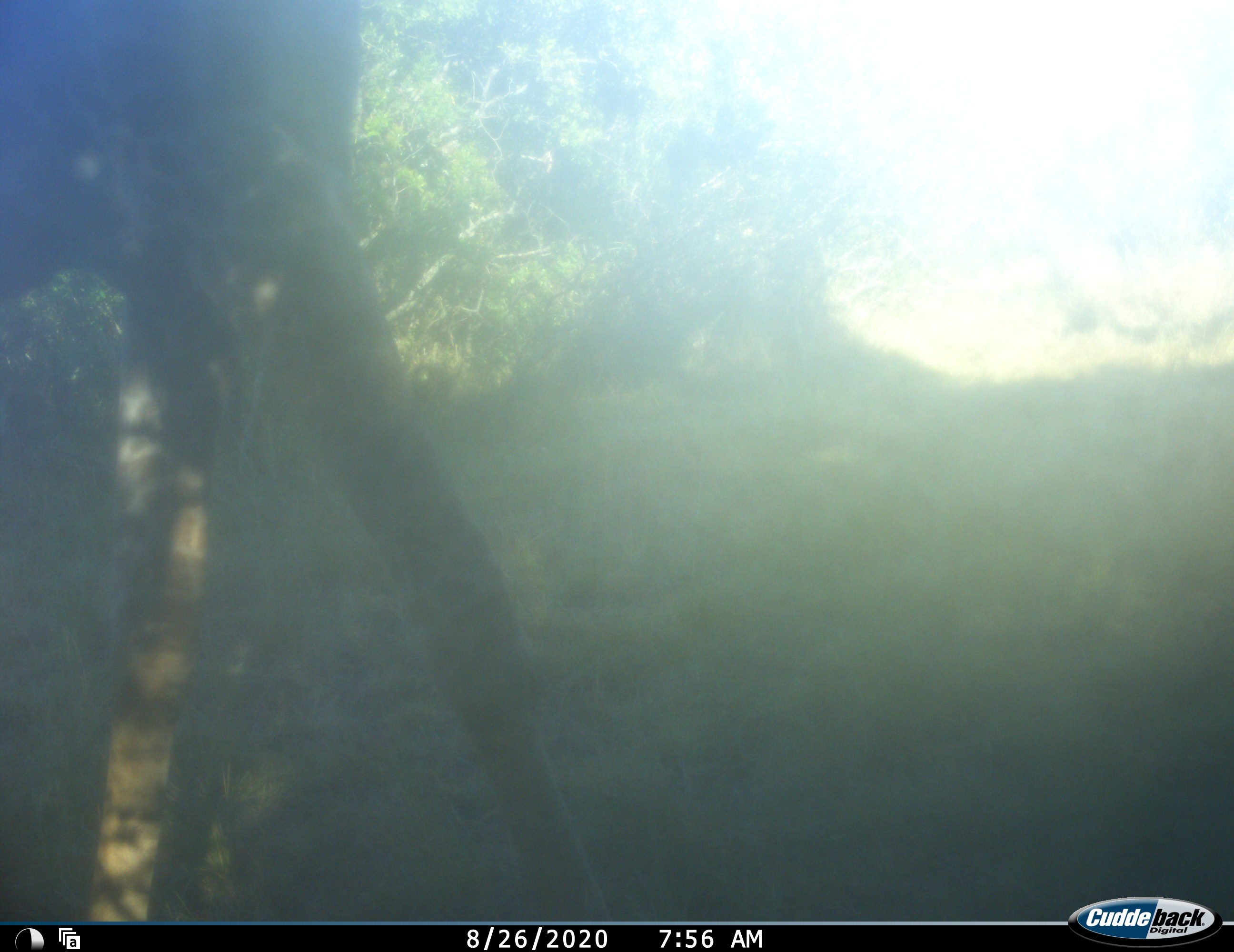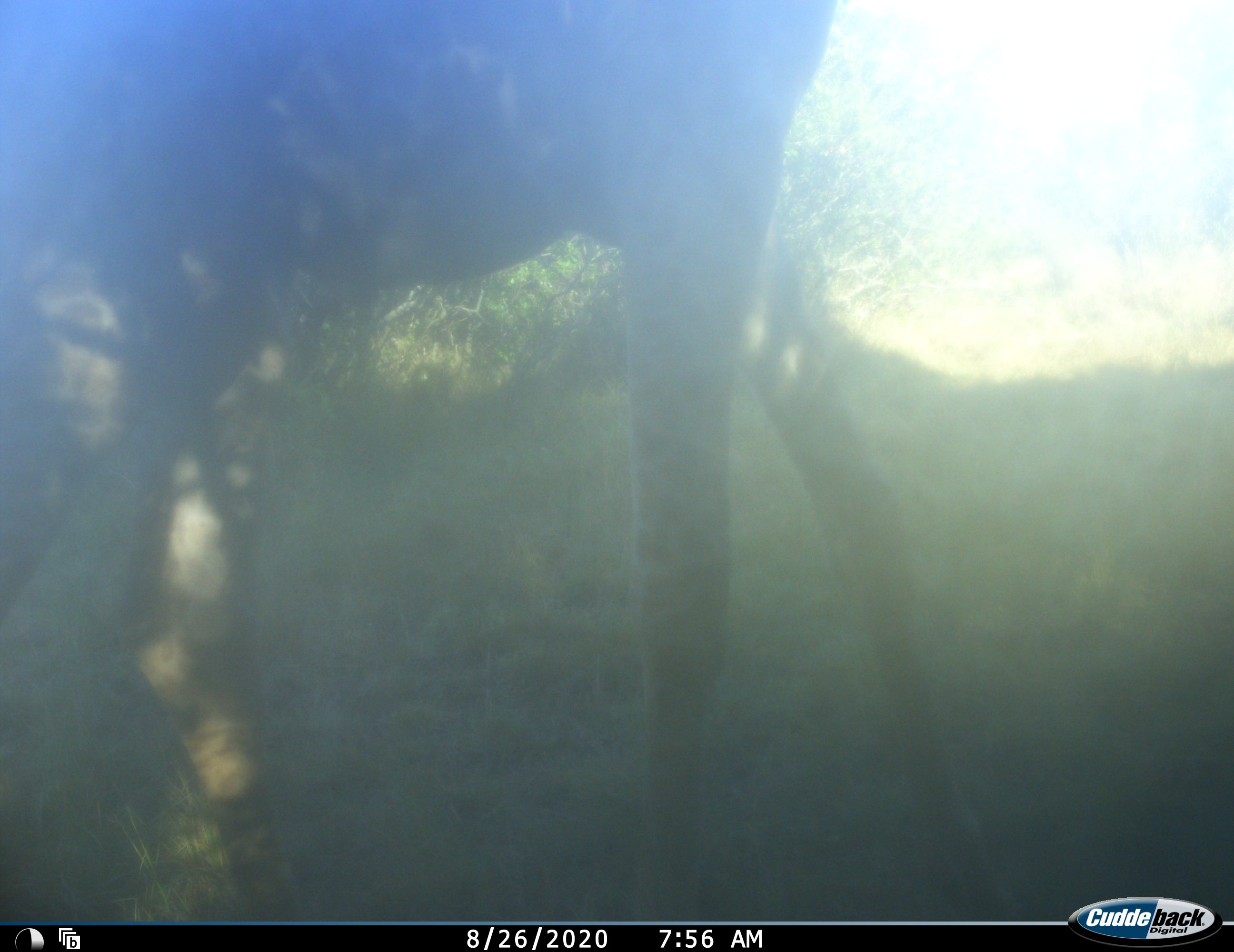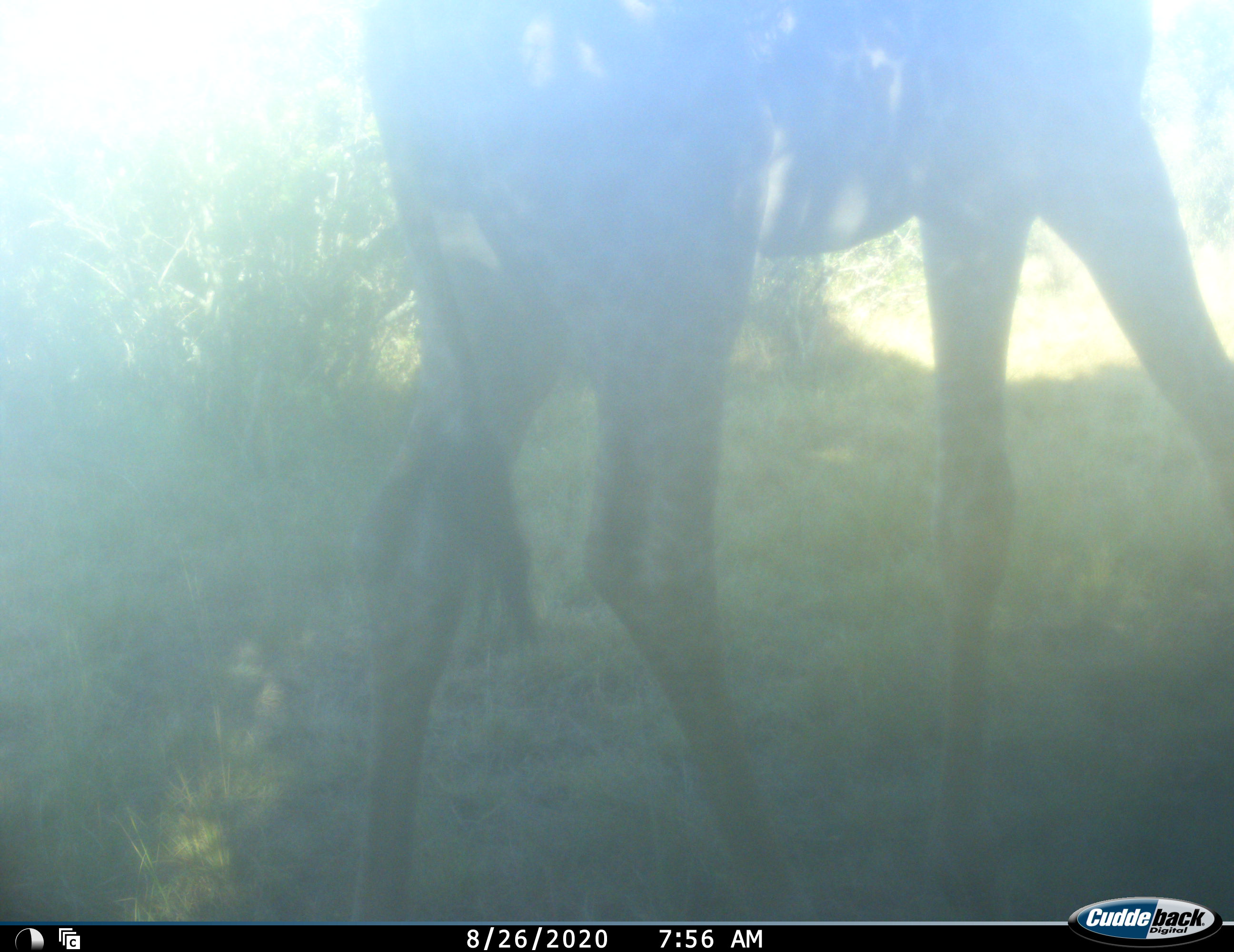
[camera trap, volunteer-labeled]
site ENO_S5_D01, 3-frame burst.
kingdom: Animalia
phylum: Chordata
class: Mammalia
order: Artiodactyla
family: Giraffidae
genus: Giraffa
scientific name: Giraffa camelopardalis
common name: giraffe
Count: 1.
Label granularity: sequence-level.